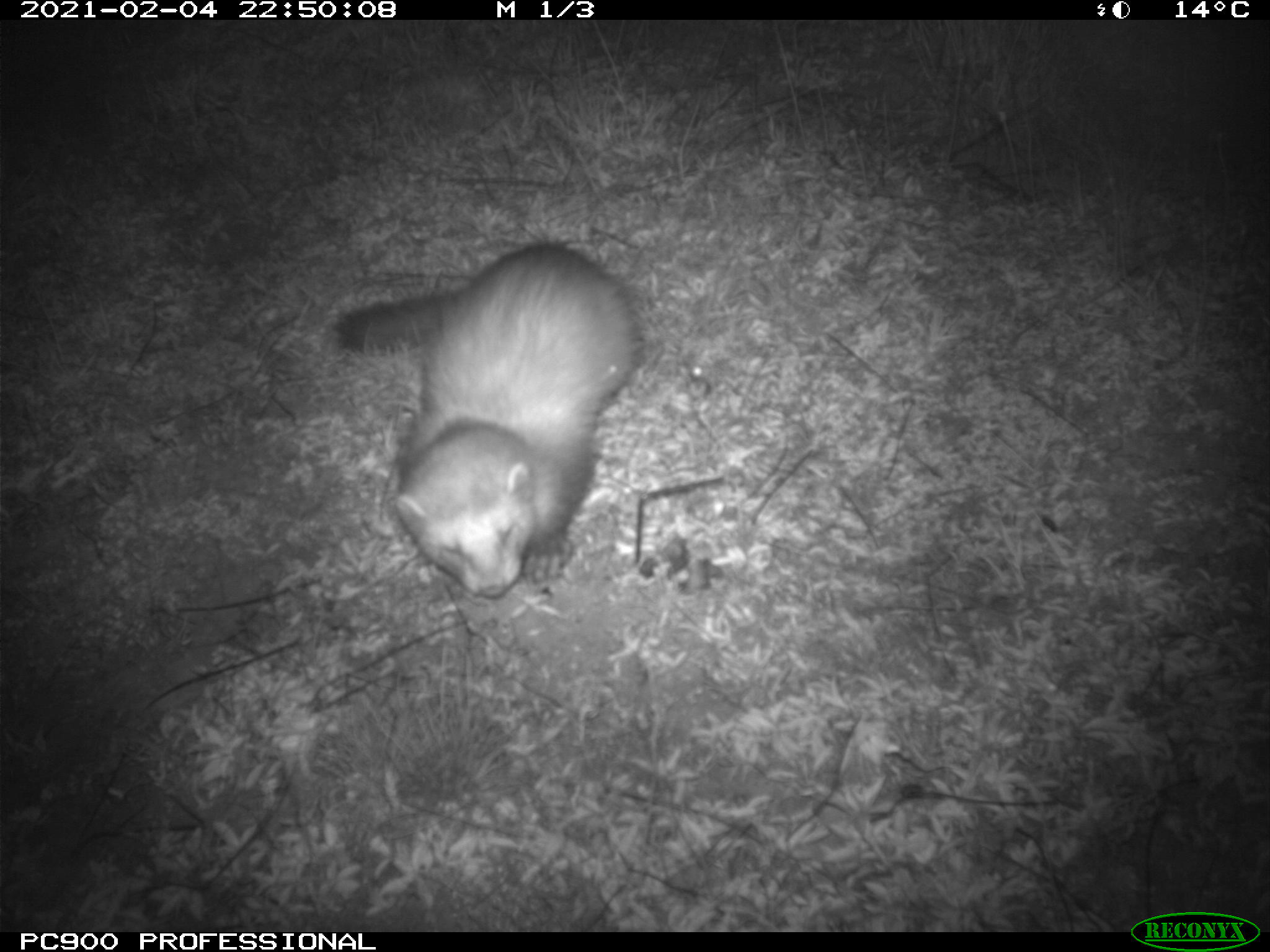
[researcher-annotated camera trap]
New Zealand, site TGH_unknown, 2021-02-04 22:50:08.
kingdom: Animalia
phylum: Chordata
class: Mammalia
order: Carnivora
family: Mustelidae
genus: Mustela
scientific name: Mustela furo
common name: ferret